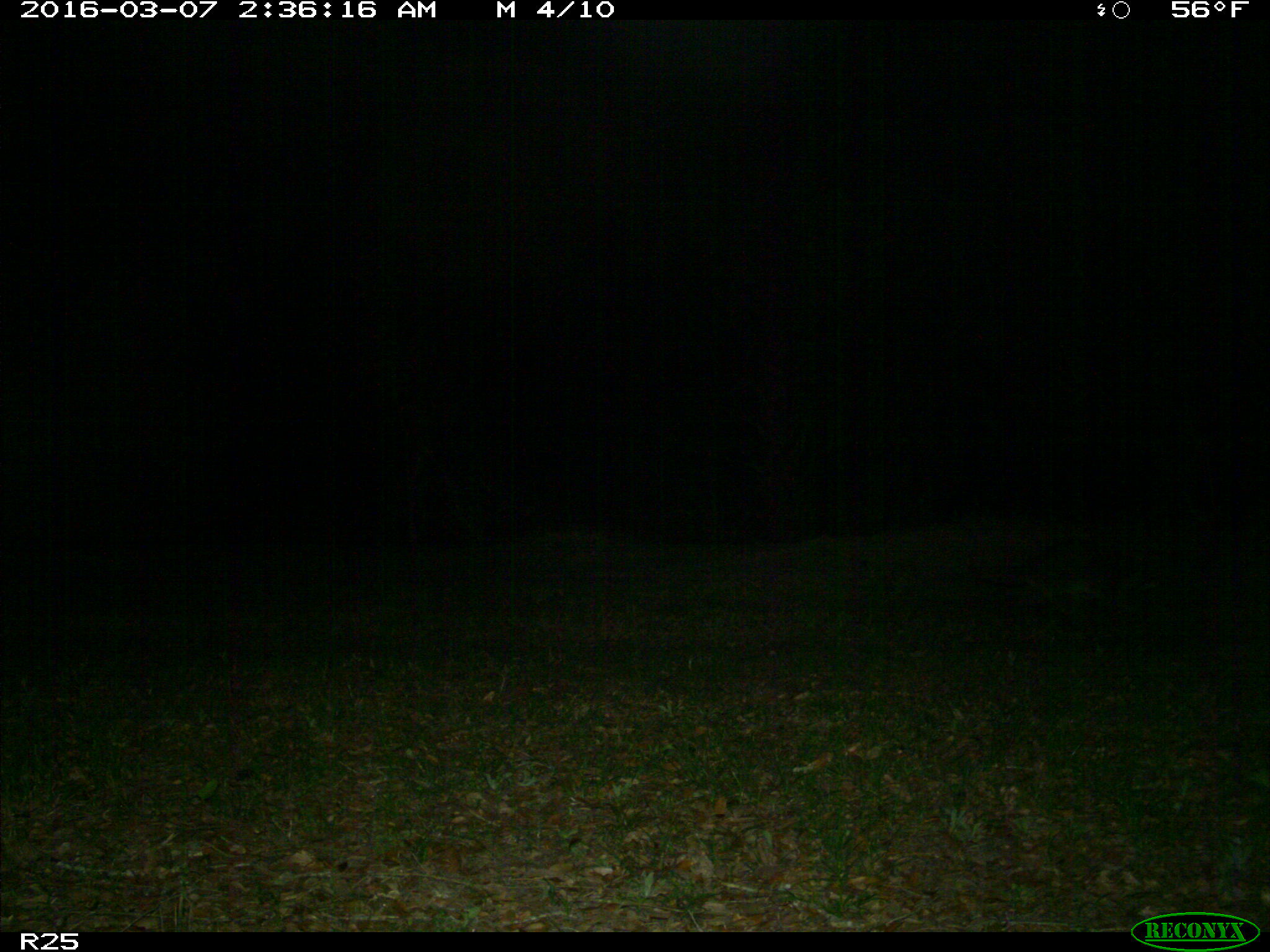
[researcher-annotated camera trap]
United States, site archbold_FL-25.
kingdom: Animalia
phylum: Chordata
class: Mammalia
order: Carnivora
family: Procyonidae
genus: Procyon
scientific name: Procyon lotor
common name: common raccoon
Procyon lotor (common raccoon).